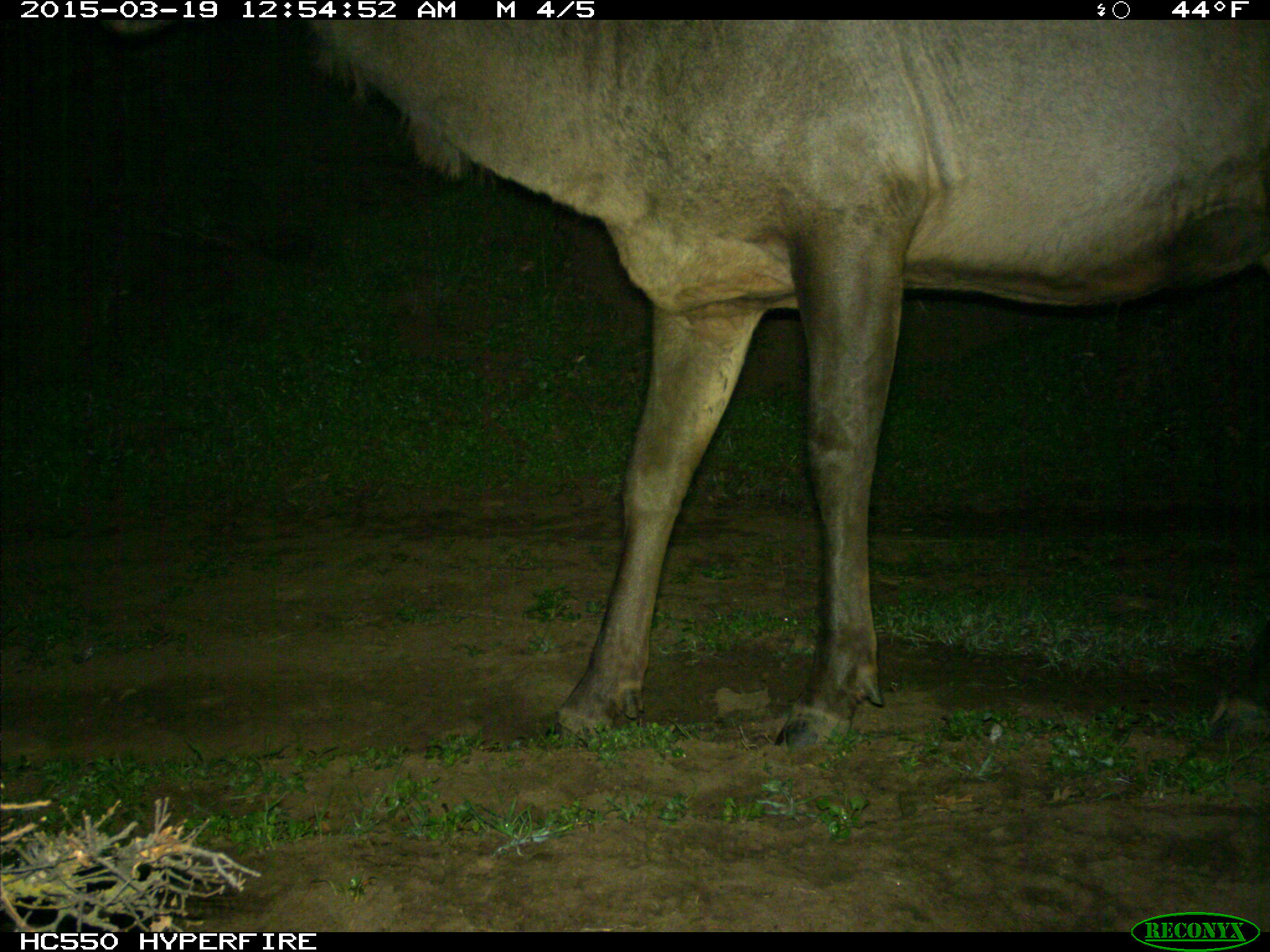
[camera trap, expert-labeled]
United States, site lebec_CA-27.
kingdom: Animalia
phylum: Chordata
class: Mammalia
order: Artiodactyla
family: Cervidae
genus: Cervus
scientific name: Cervus canadensis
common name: elk